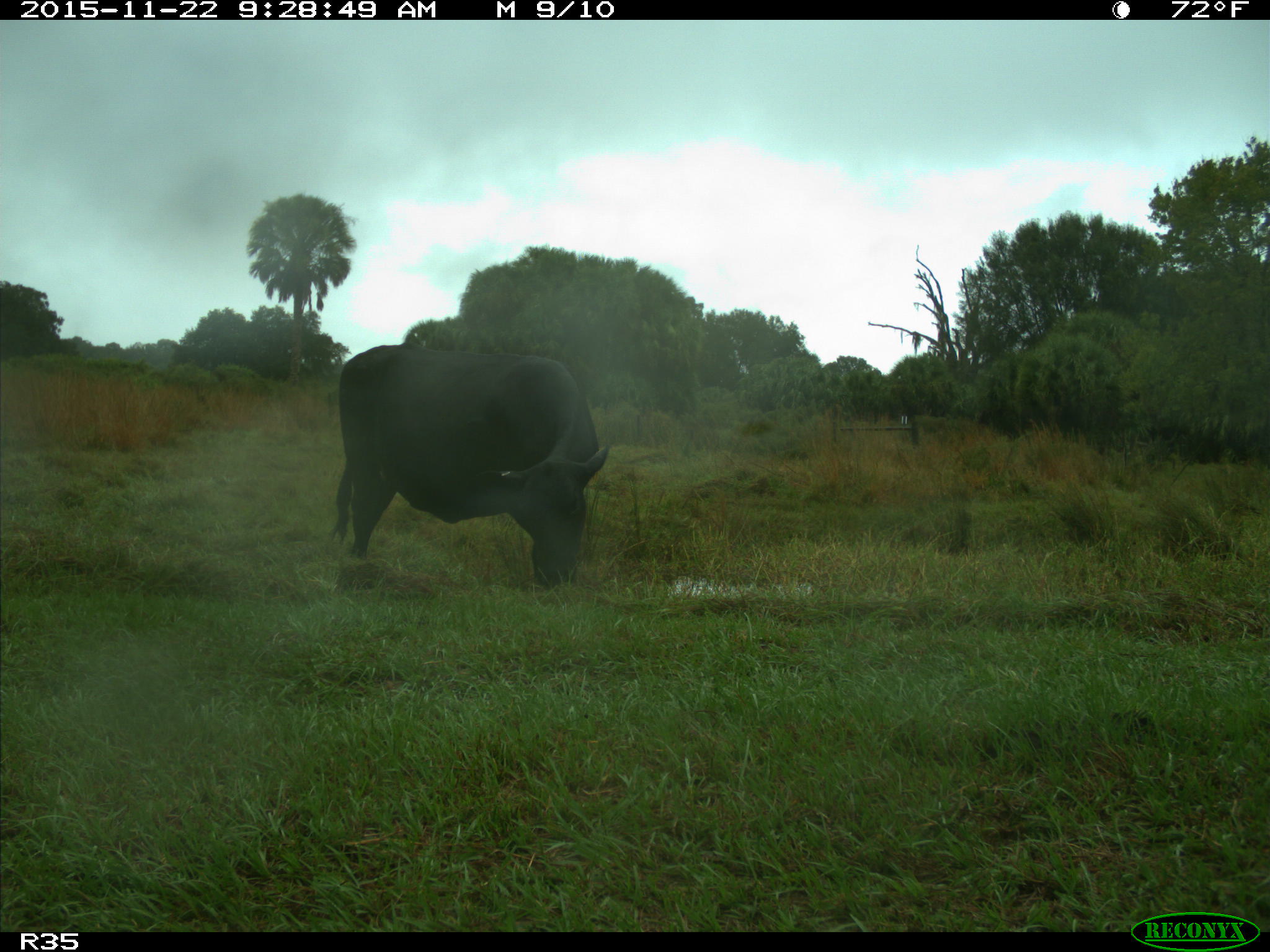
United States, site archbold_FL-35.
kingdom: Animalia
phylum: Chordata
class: Mammalia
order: Artiodactyla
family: Bovidae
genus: Bos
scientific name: Bos taurus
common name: domestic cow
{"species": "Bos taurus (domestic cow)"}